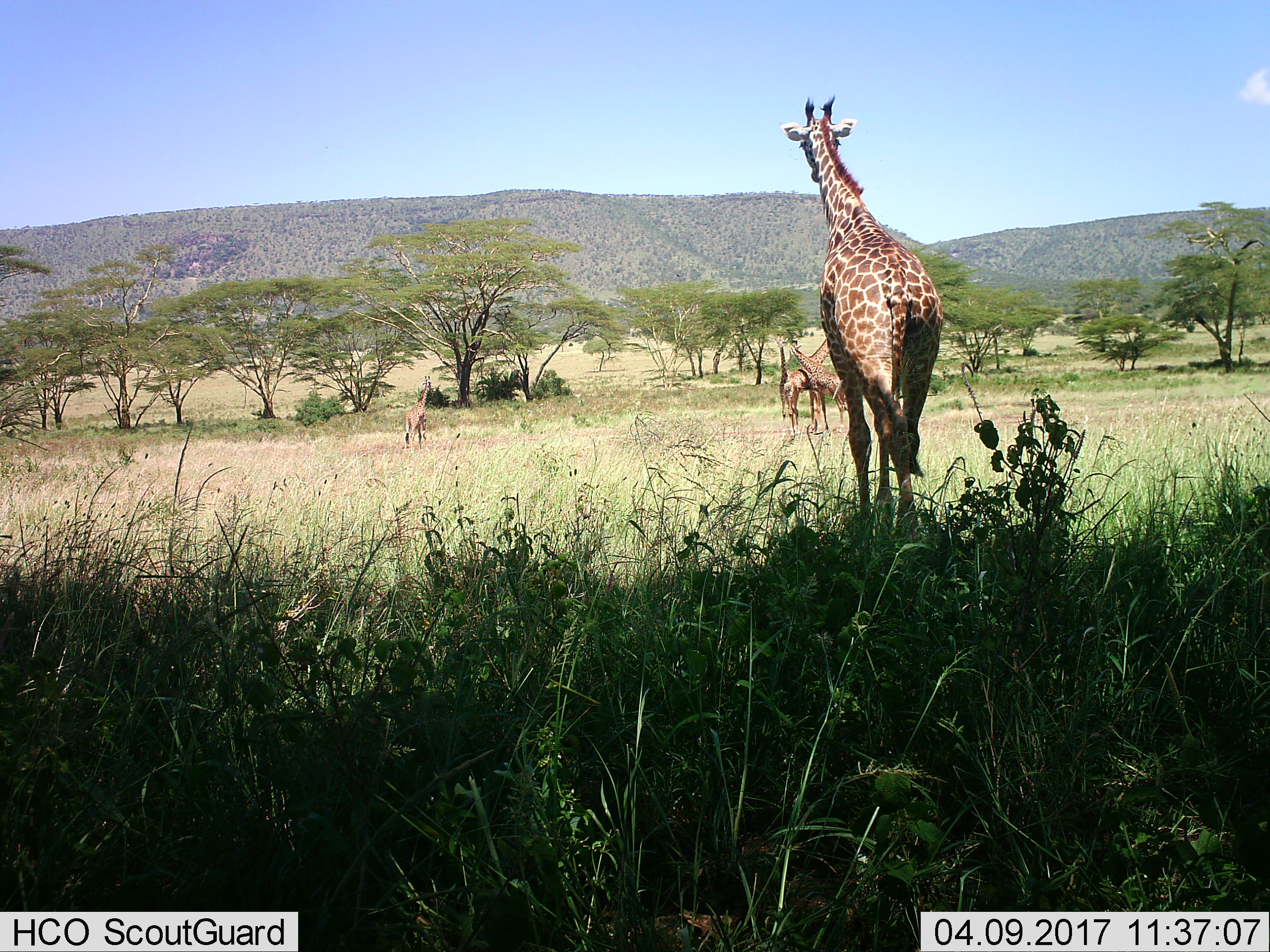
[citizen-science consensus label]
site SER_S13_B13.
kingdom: Animalia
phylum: Chordata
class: Mammalia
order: Artiodactyla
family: Giraffidae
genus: Giraffa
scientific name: Giraffa camelopardalis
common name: giraffe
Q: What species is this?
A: Giraffe (Giraffa camelopardalis).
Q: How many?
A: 4.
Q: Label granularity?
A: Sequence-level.